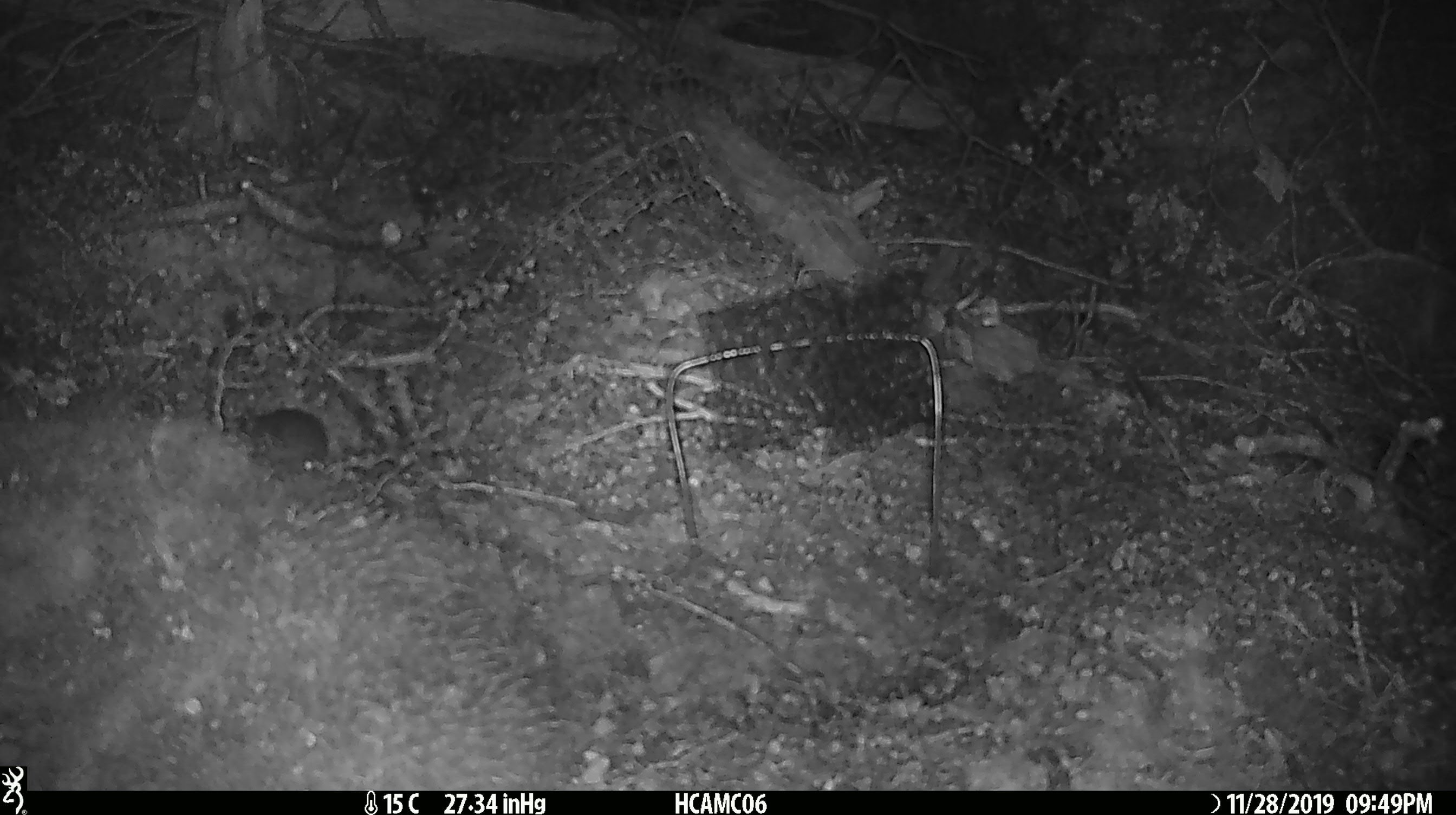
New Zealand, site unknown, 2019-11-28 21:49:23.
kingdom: Animalia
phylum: Chordata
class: Mammalia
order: Rodentia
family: Muridae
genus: Mus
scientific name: Mus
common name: mouse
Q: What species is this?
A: Mouse (Mus).